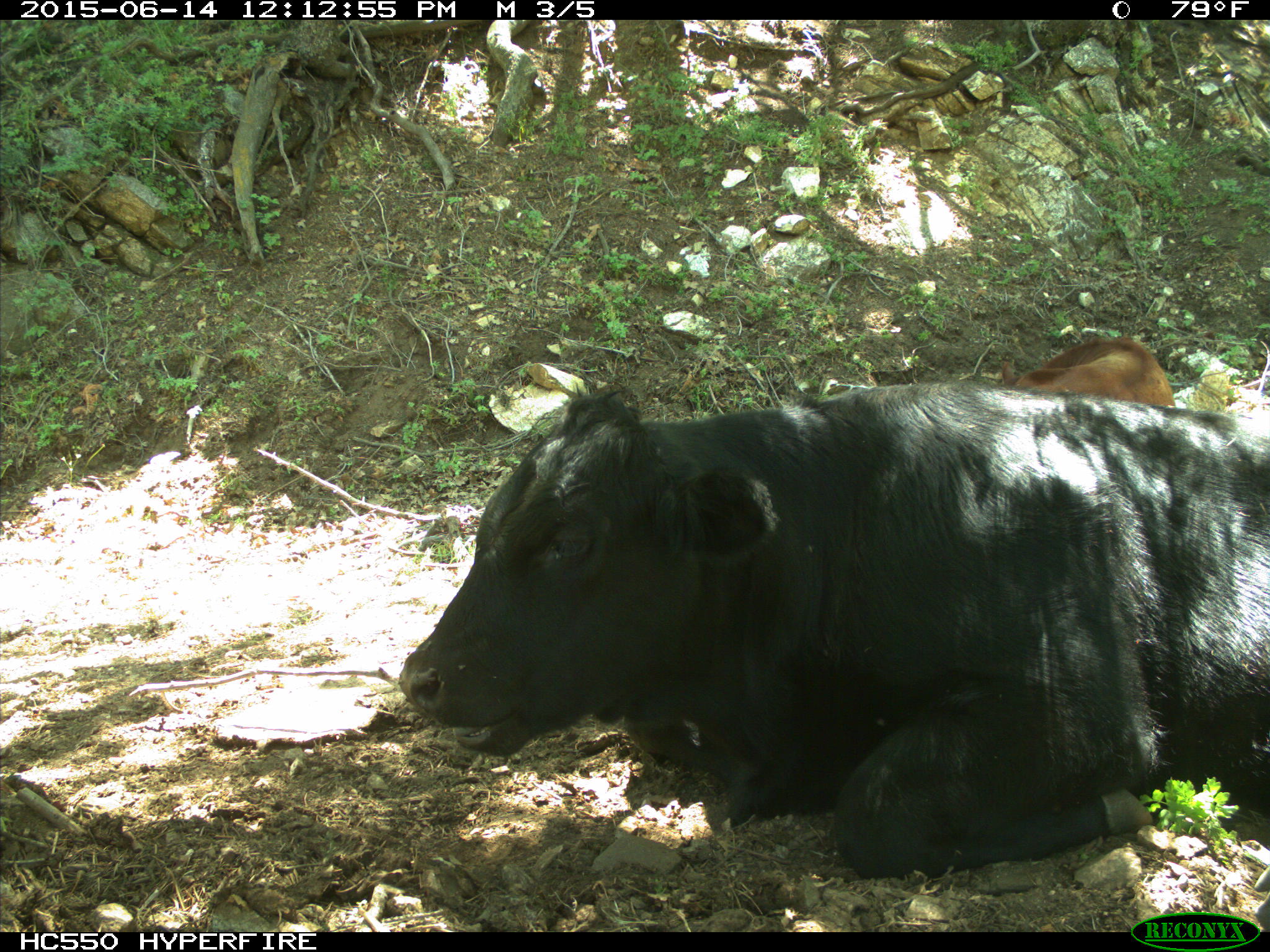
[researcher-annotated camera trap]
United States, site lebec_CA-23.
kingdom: Animalia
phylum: Chordata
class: Mammalia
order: Artiodactyla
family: Bovidae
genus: Bos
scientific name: Bos taurus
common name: domestic cow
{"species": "Bos taurus (domestic cow)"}